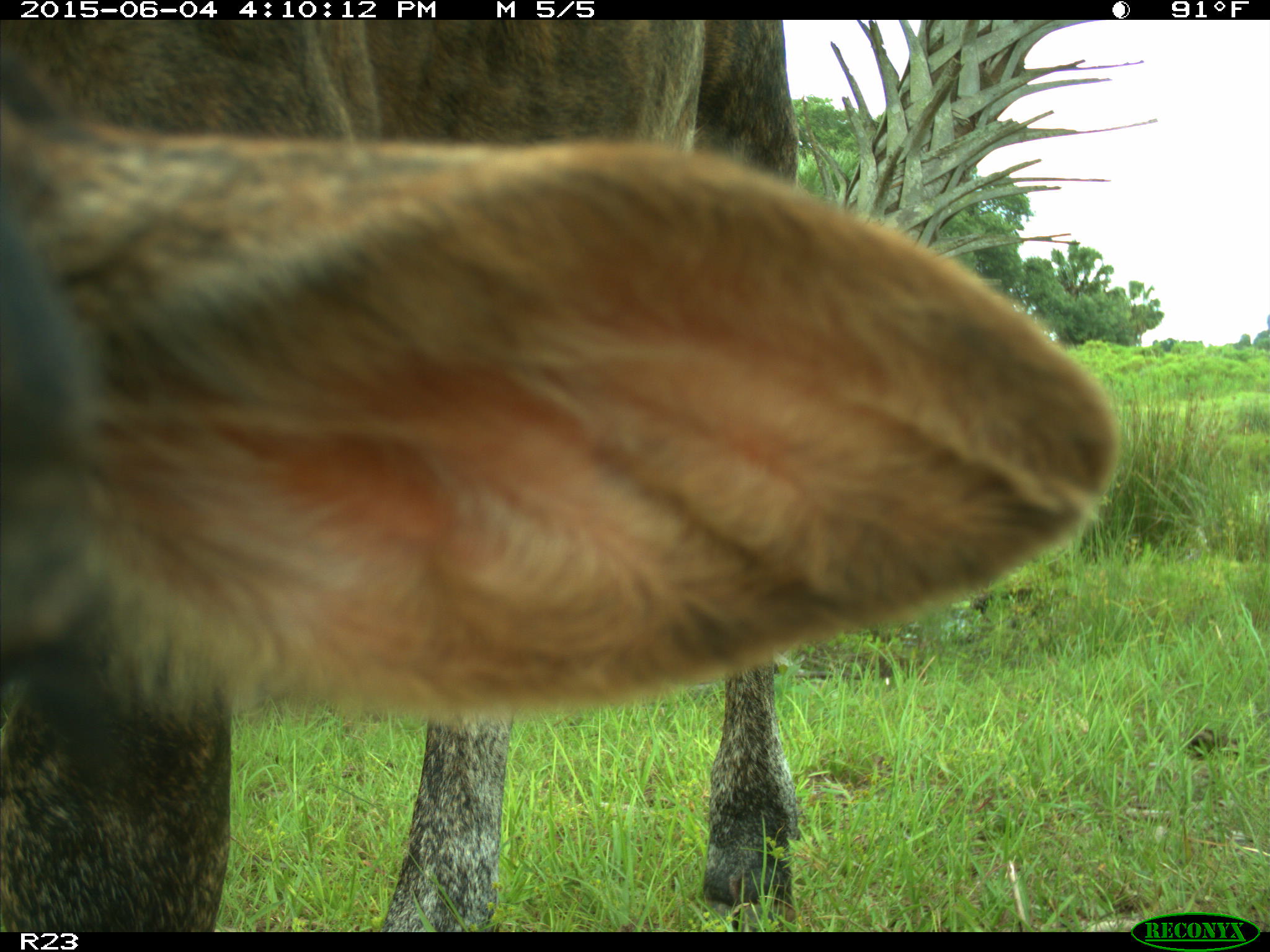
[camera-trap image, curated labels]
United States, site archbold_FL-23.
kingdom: Animalia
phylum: Chordata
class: Mammalia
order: Artiodactyla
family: Bovidae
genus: Bos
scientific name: Bos taurus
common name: domestic cow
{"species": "Bos taurus (domestic cow)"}